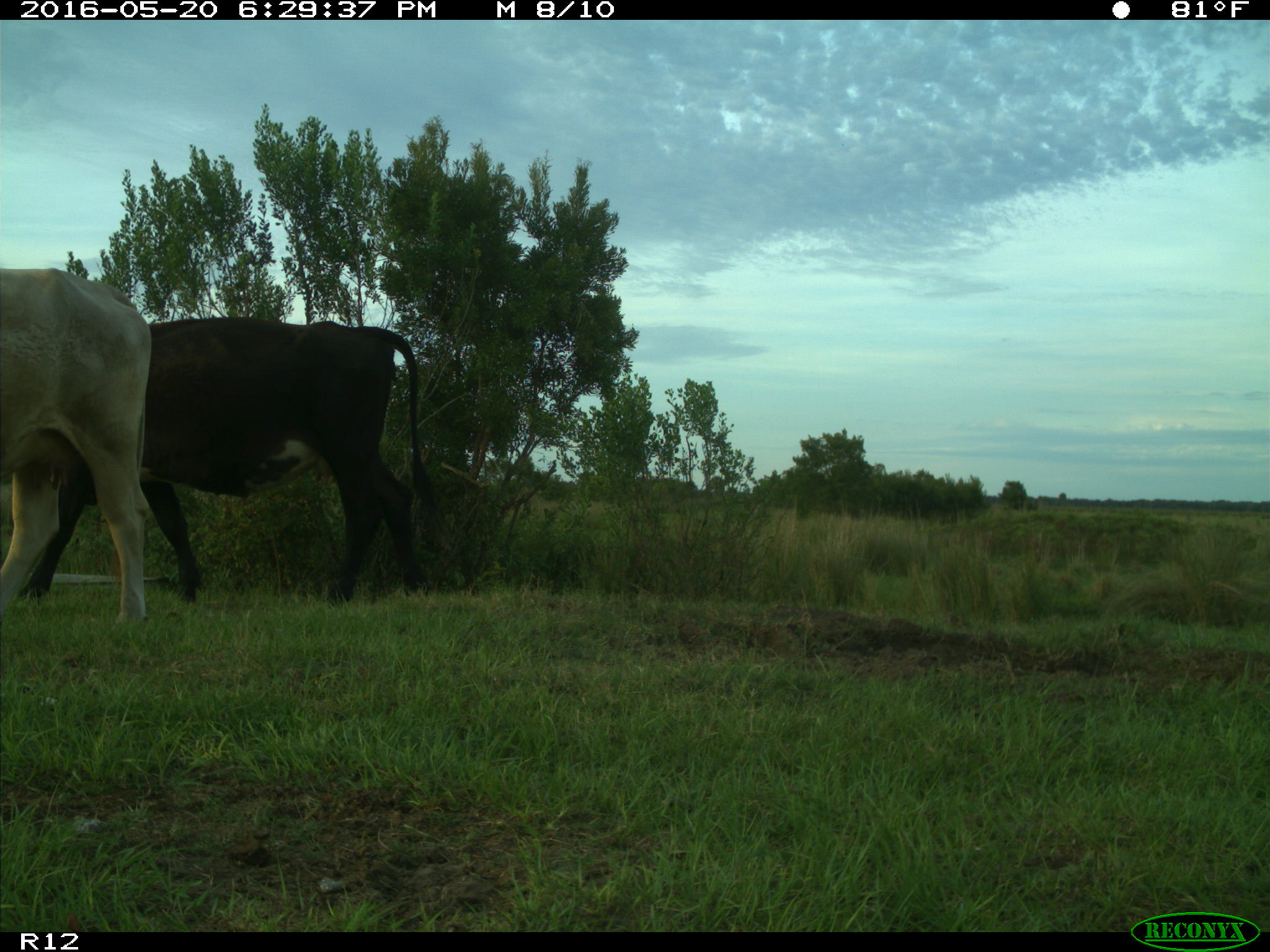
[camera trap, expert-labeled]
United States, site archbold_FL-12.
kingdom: Animalia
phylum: Chordata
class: Mammalia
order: Artiodactyla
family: Bovidae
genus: Bos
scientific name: Bos taurus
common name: domestic cow